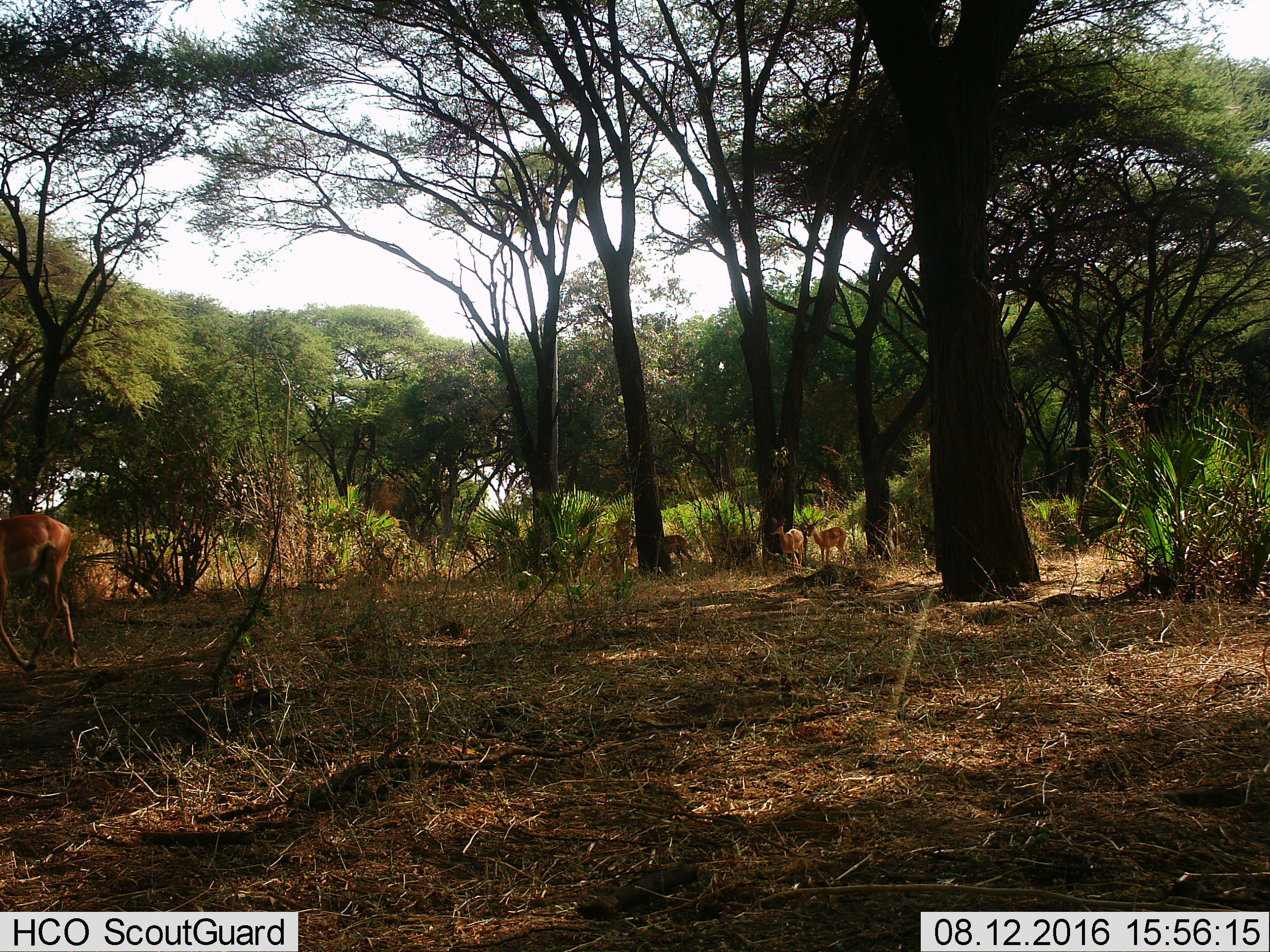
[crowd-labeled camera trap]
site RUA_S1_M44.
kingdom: Animalia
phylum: Chordata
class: Mammalia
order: Artiodactyla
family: Bovidae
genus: Aepyceros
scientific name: Aepyceros melampus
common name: impala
Impala (Aepyceros melampus), count 4. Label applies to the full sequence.